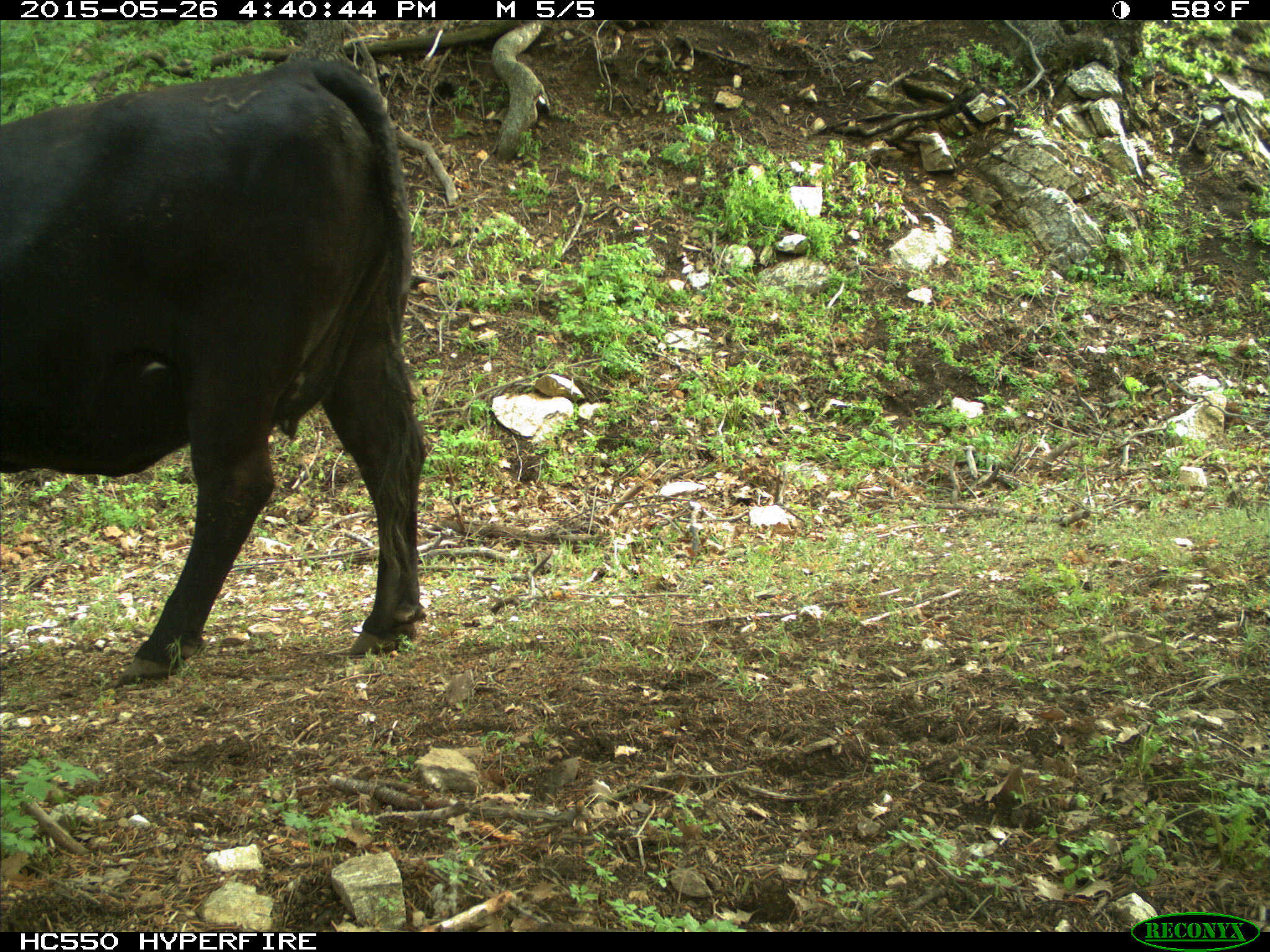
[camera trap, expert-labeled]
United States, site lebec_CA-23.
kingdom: Animalia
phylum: Chordata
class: Mammalia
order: Artiodactyla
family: Bovidae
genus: Bos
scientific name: Bos taurus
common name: domestic cow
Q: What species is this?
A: Bos taurus (domestic cow).